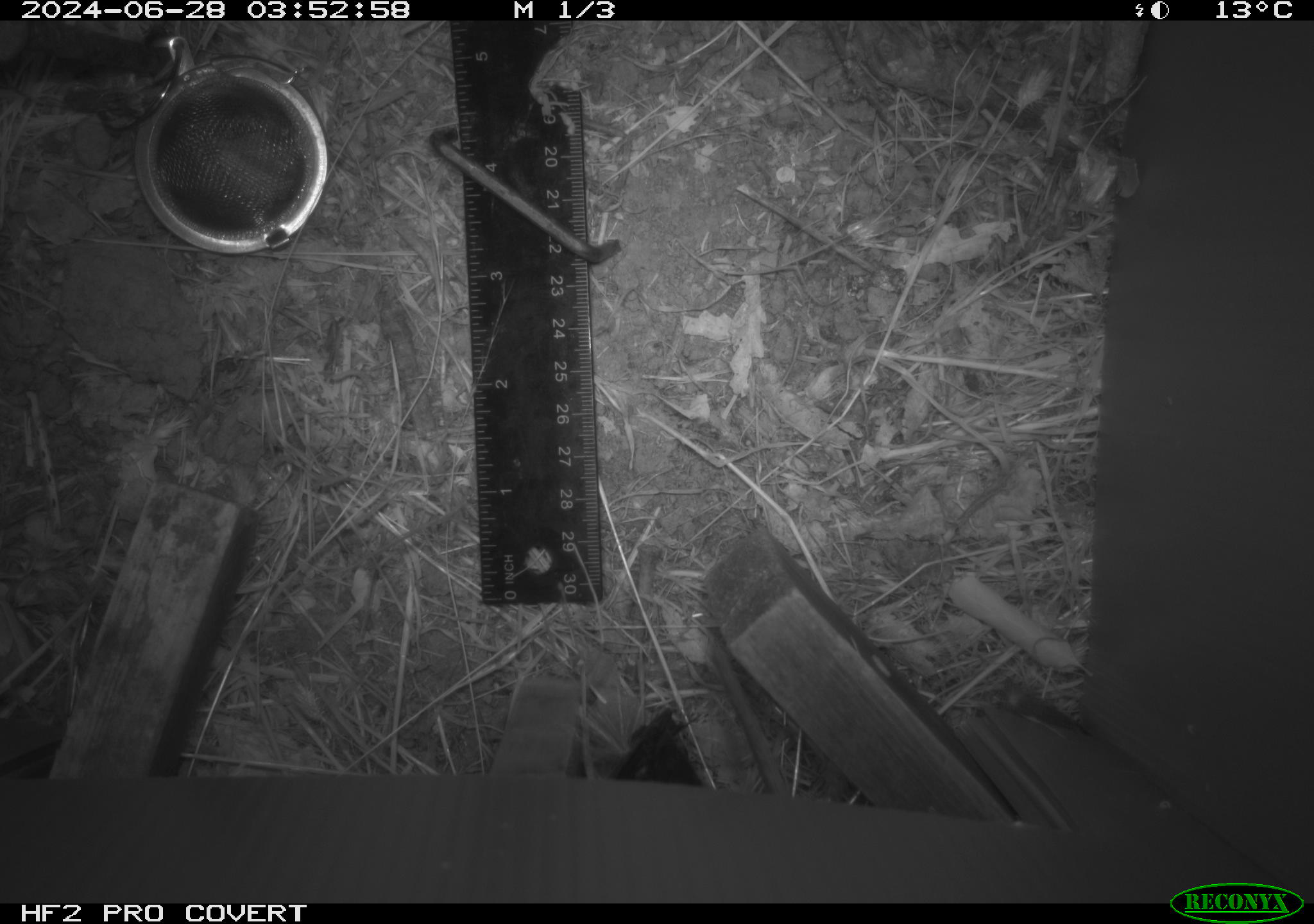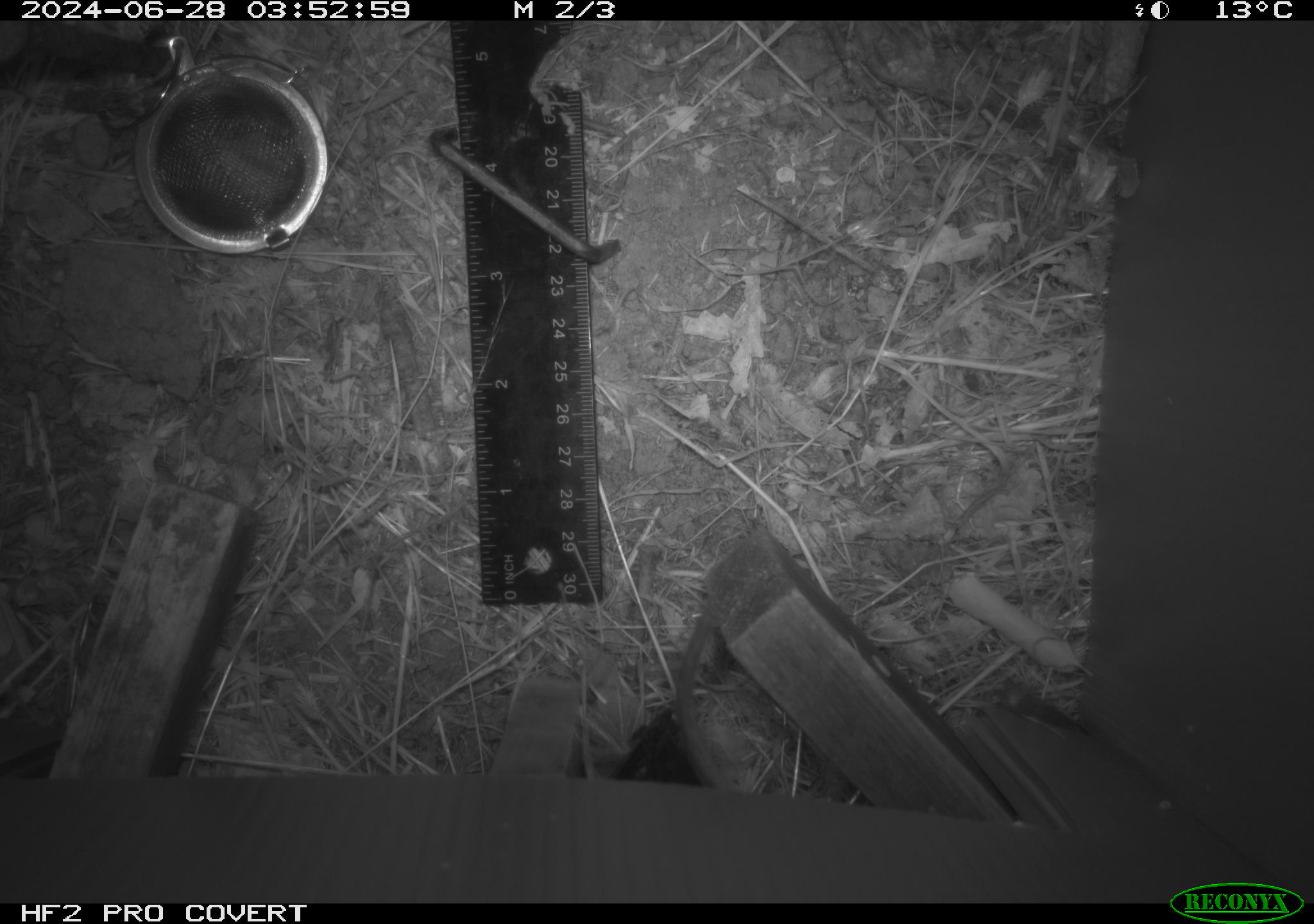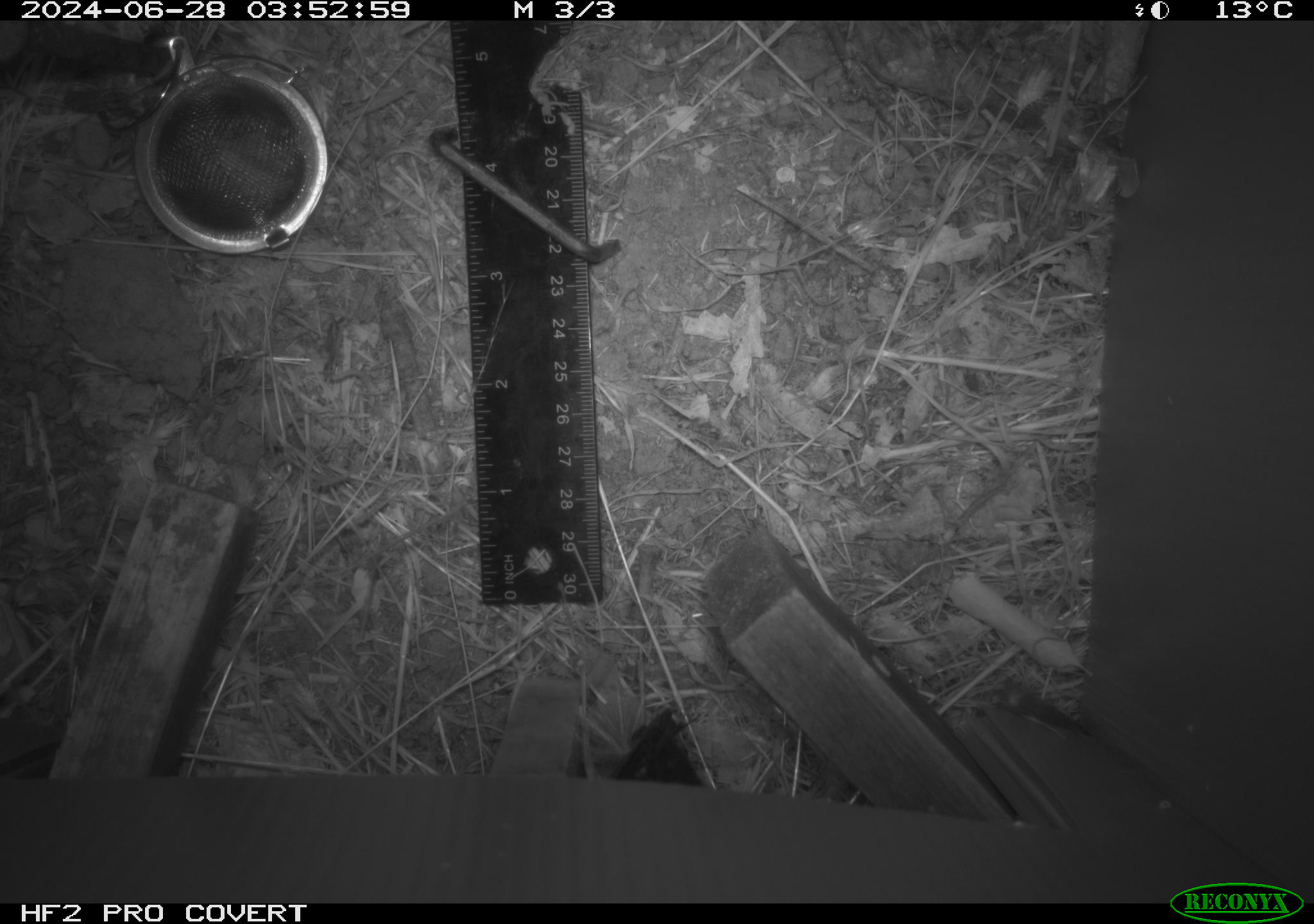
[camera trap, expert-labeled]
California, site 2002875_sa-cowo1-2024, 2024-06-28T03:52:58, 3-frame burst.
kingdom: Animalia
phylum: Chordata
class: Mammalia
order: Rodentia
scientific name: Rodentia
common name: rodent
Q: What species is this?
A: Rodent (Rodentia).